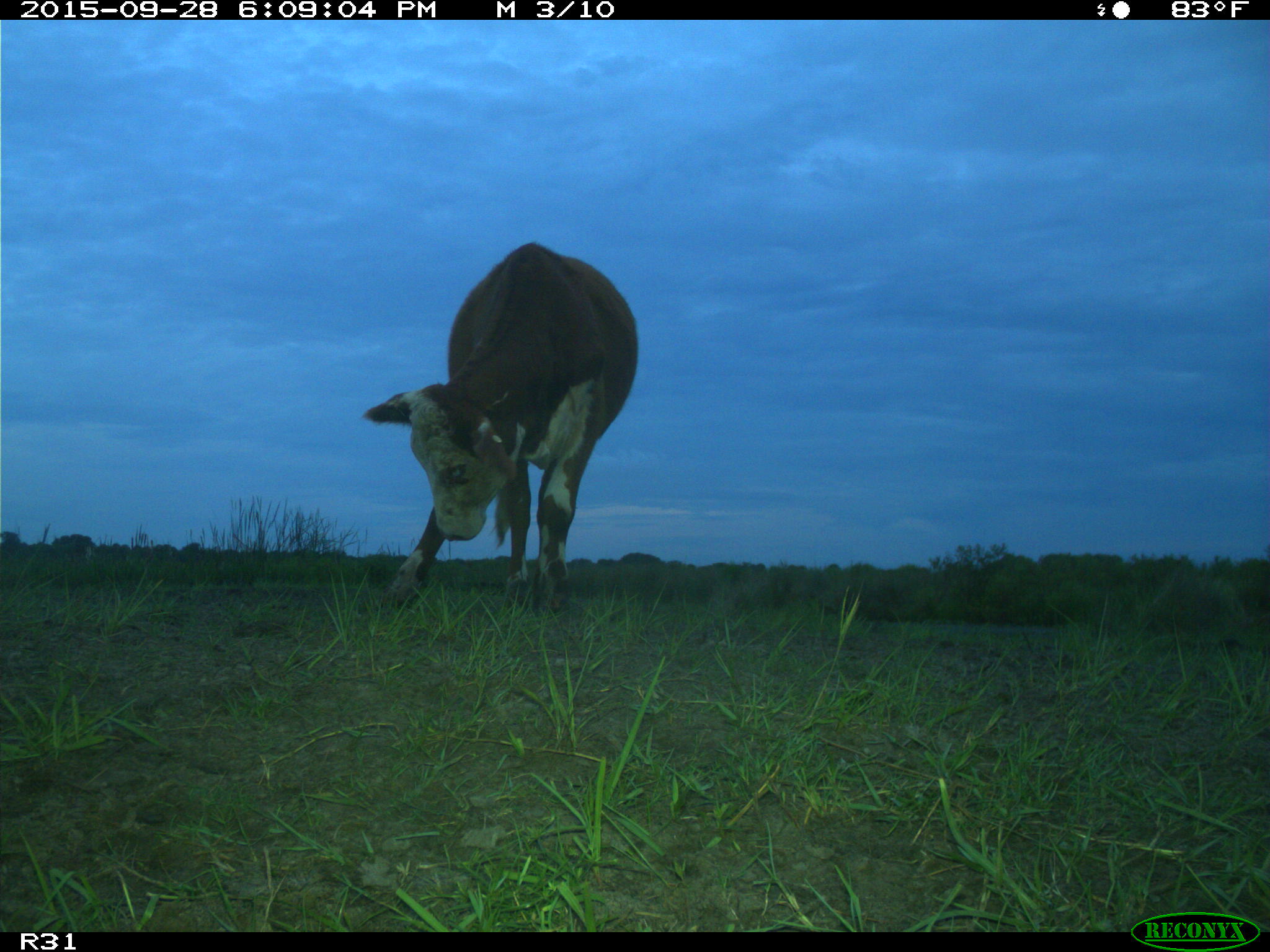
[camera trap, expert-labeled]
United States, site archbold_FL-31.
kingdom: Animalia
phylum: Chordata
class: Mammalia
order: Artiodactyla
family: Bovidae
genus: Bos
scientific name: Bos taurus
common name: domestic cow